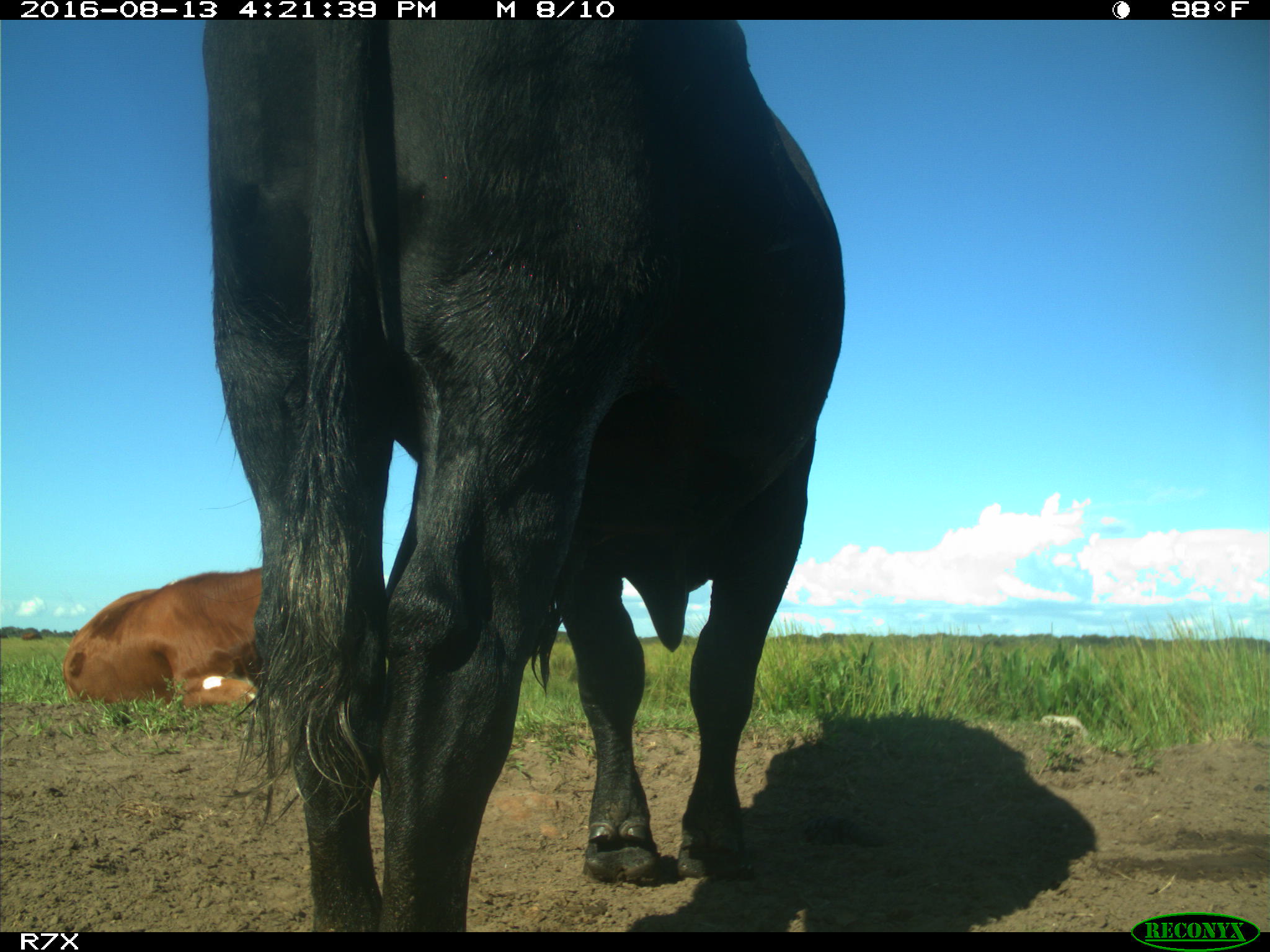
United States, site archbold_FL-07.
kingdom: Animalia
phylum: Chordata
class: Mammalia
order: Artiodactyla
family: Bovidae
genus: Bos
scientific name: Bos taurus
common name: domestic cow